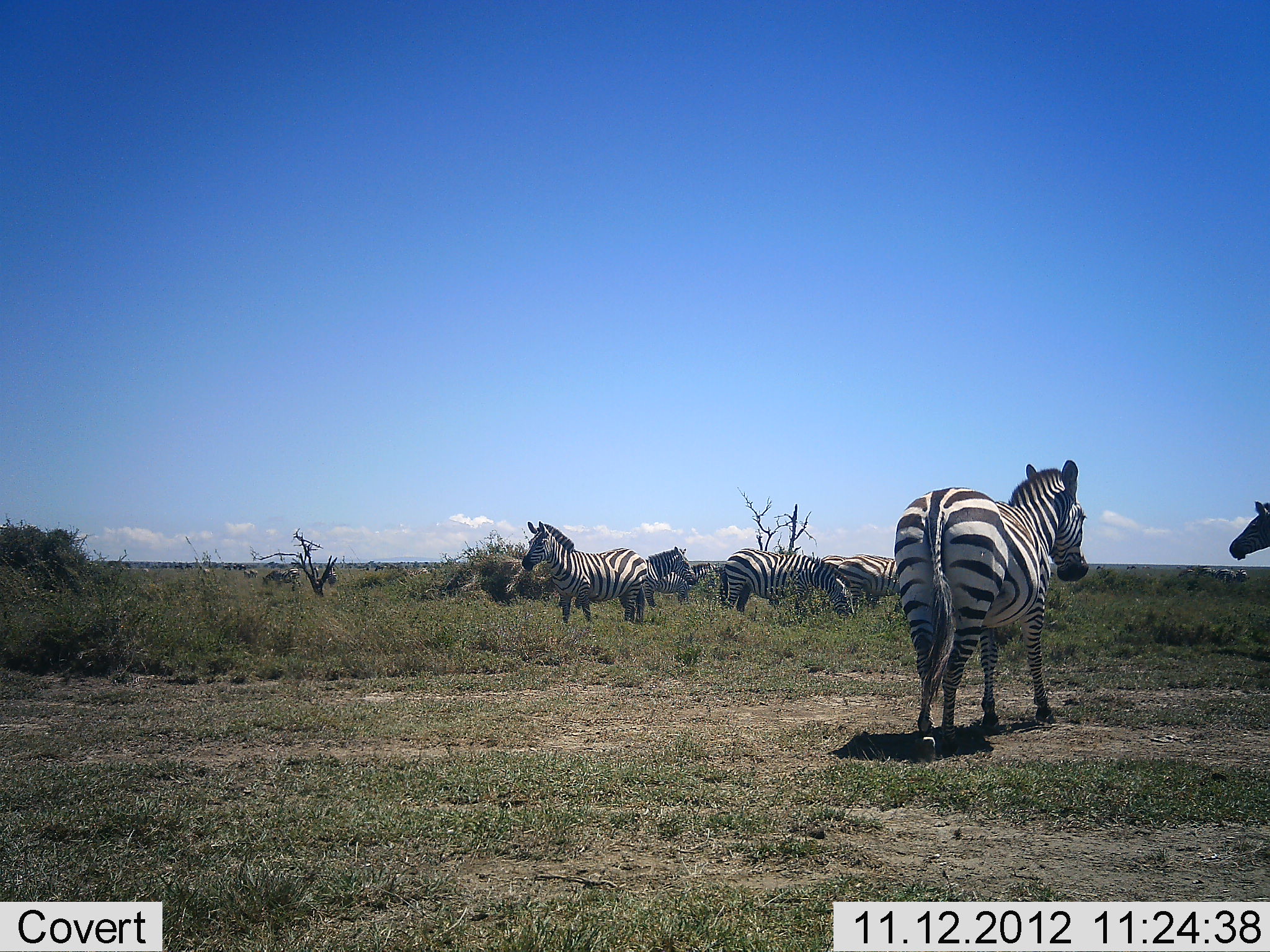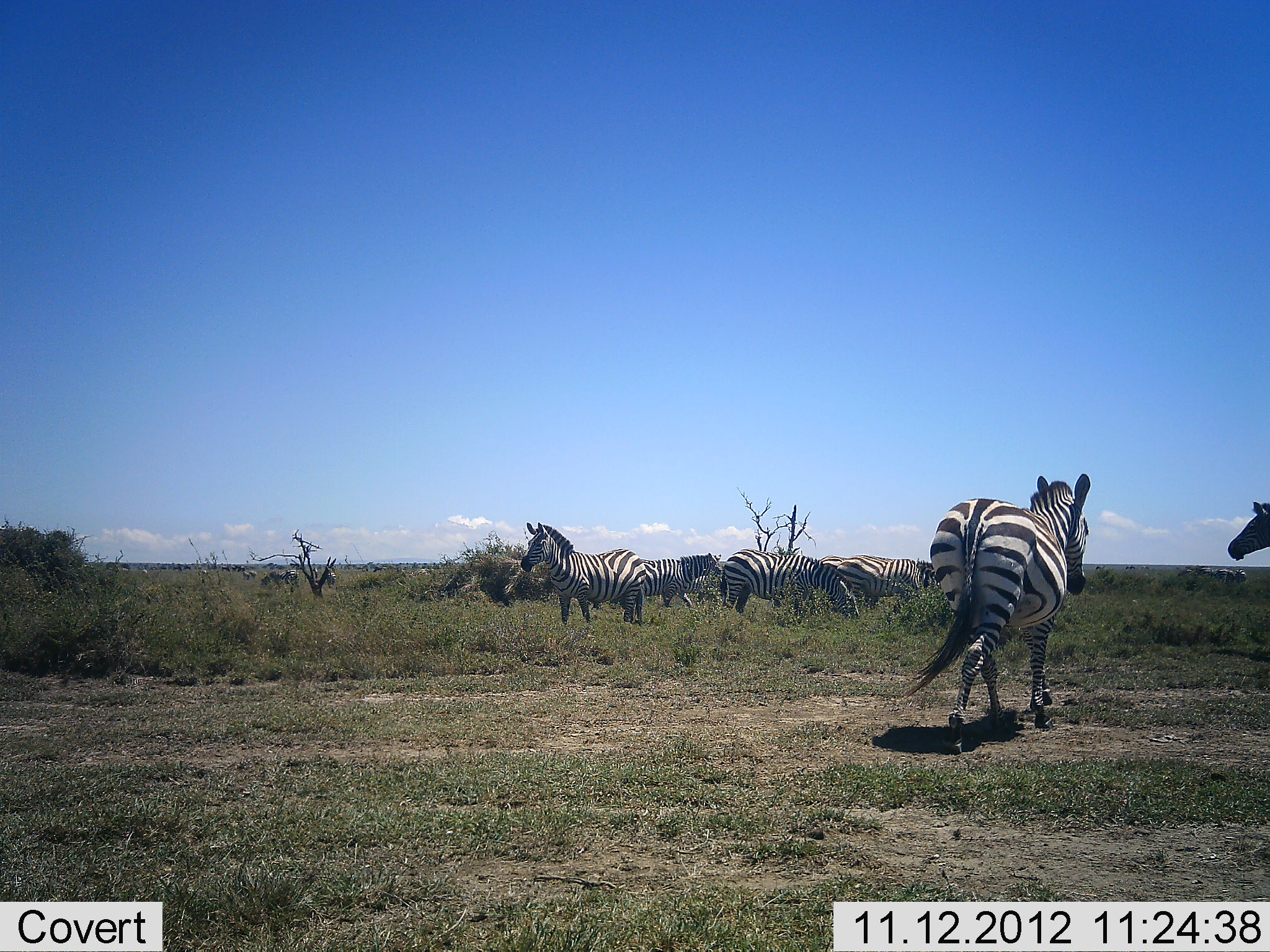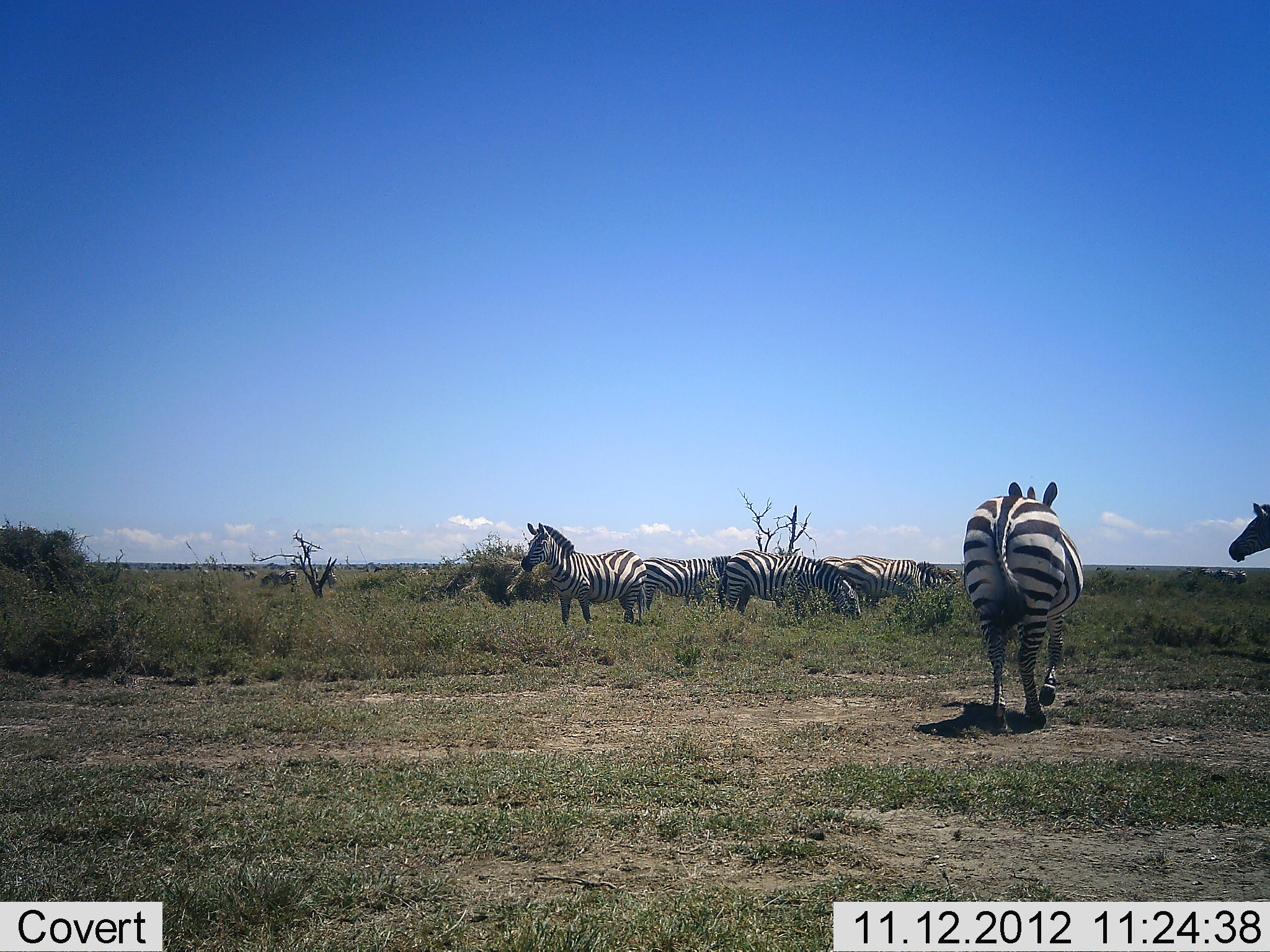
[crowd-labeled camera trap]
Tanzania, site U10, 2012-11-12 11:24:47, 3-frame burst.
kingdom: Animalia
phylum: Chordata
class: Mammalia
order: Perissodactyla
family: Equidae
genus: Equus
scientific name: Equus quagga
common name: plains zebra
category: zebra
Zebra (plains zebra) (Equus quagga), count 7. Behavior (volunteer vote fractions): standing 90%, resting 0%, moving 90%, interacting 0%. Young present (vote fraction): 0%. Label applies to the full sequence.